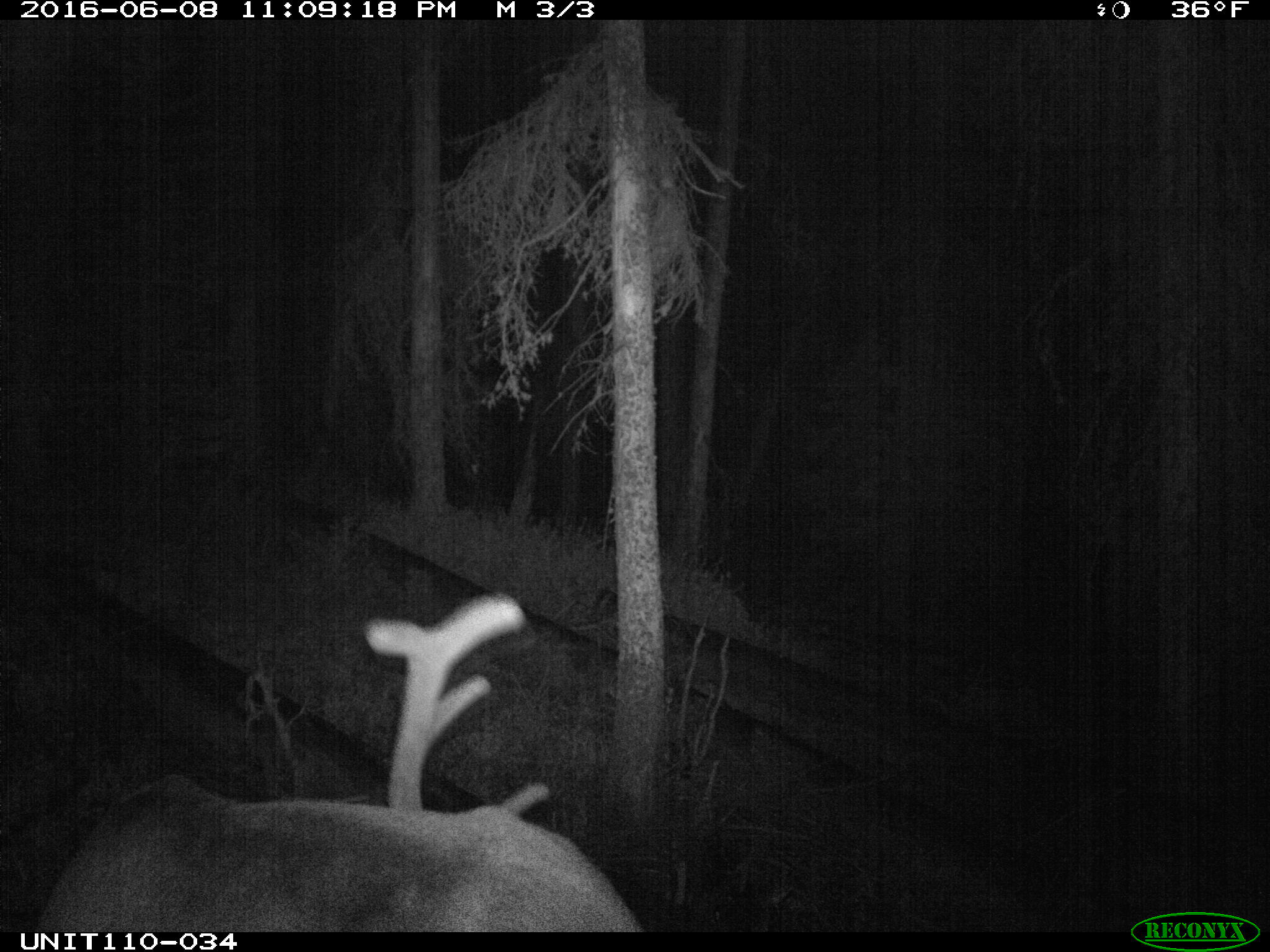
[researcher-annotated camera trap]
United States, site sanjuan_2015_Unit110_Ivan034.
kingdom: Animalia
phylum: Chordata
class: Mammalia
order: Artiodactyla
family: Cervidae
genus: Cervus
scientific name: Cervus elaphus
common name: red deer